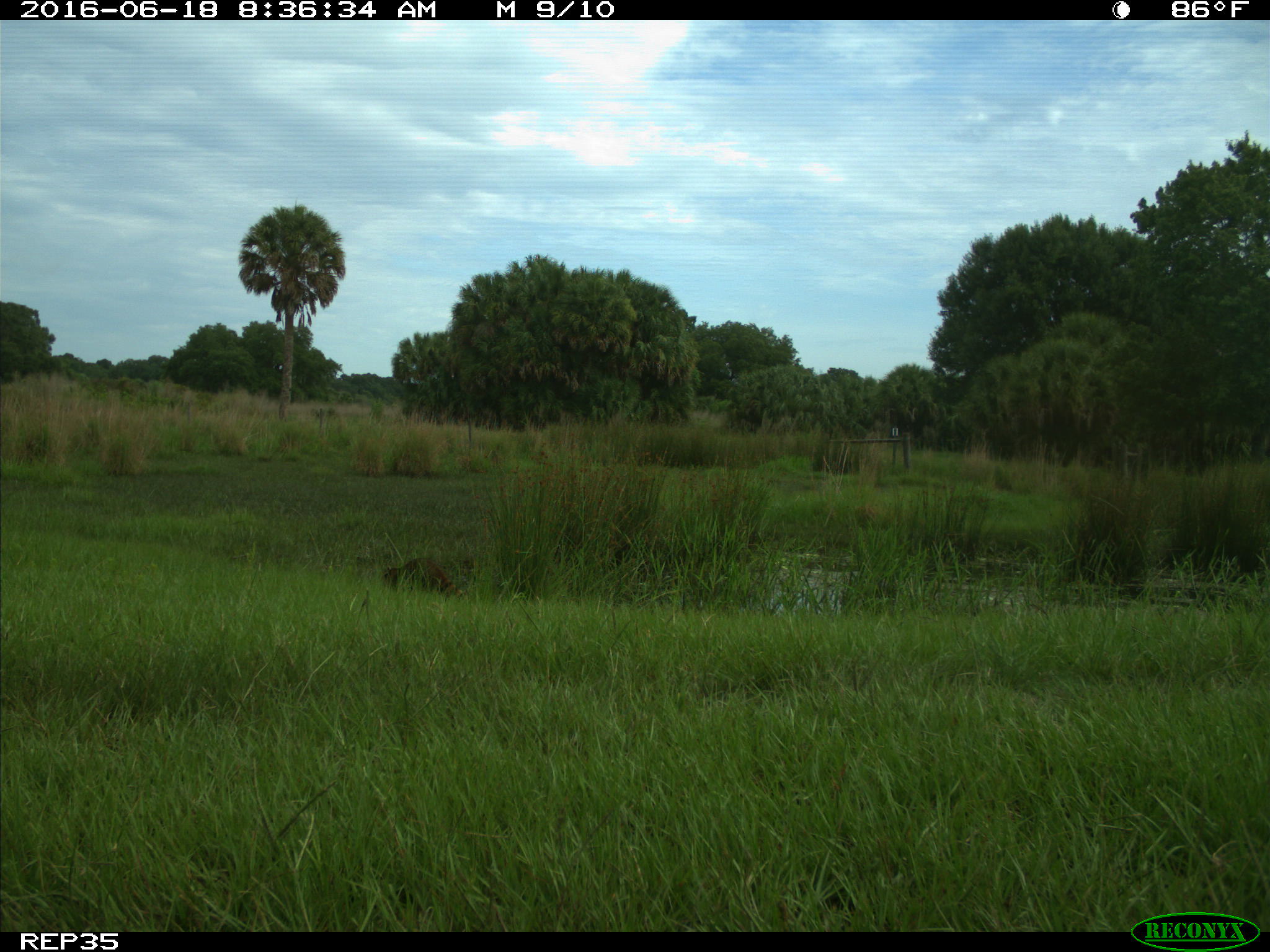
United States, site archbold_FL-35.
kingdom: Animalia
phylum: Chordata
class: Mammalia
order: Carnivora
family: Procyonidae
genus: Procyon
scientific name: Procyon lotor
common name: common raccoon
Procyon lotor (common raccoon).